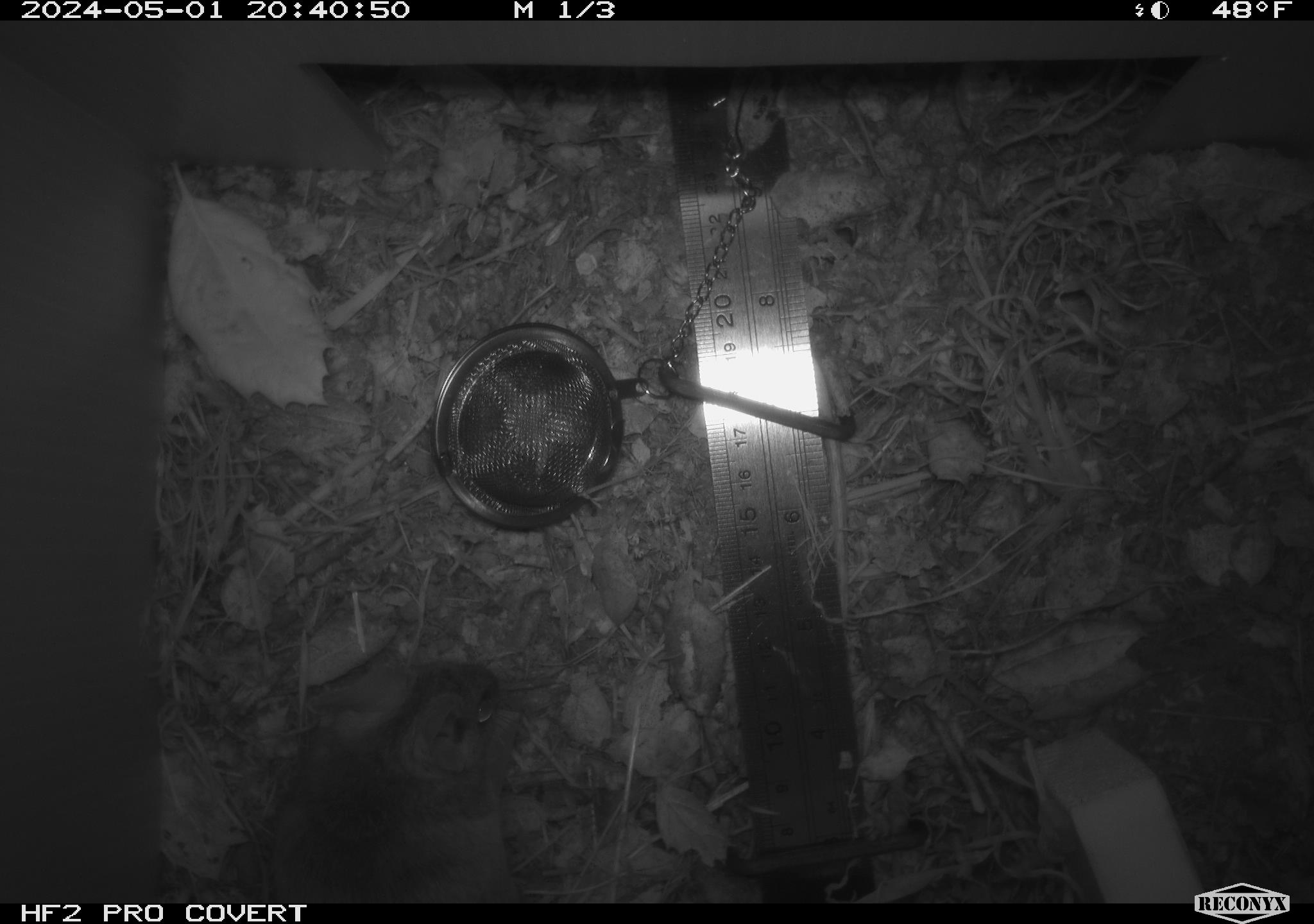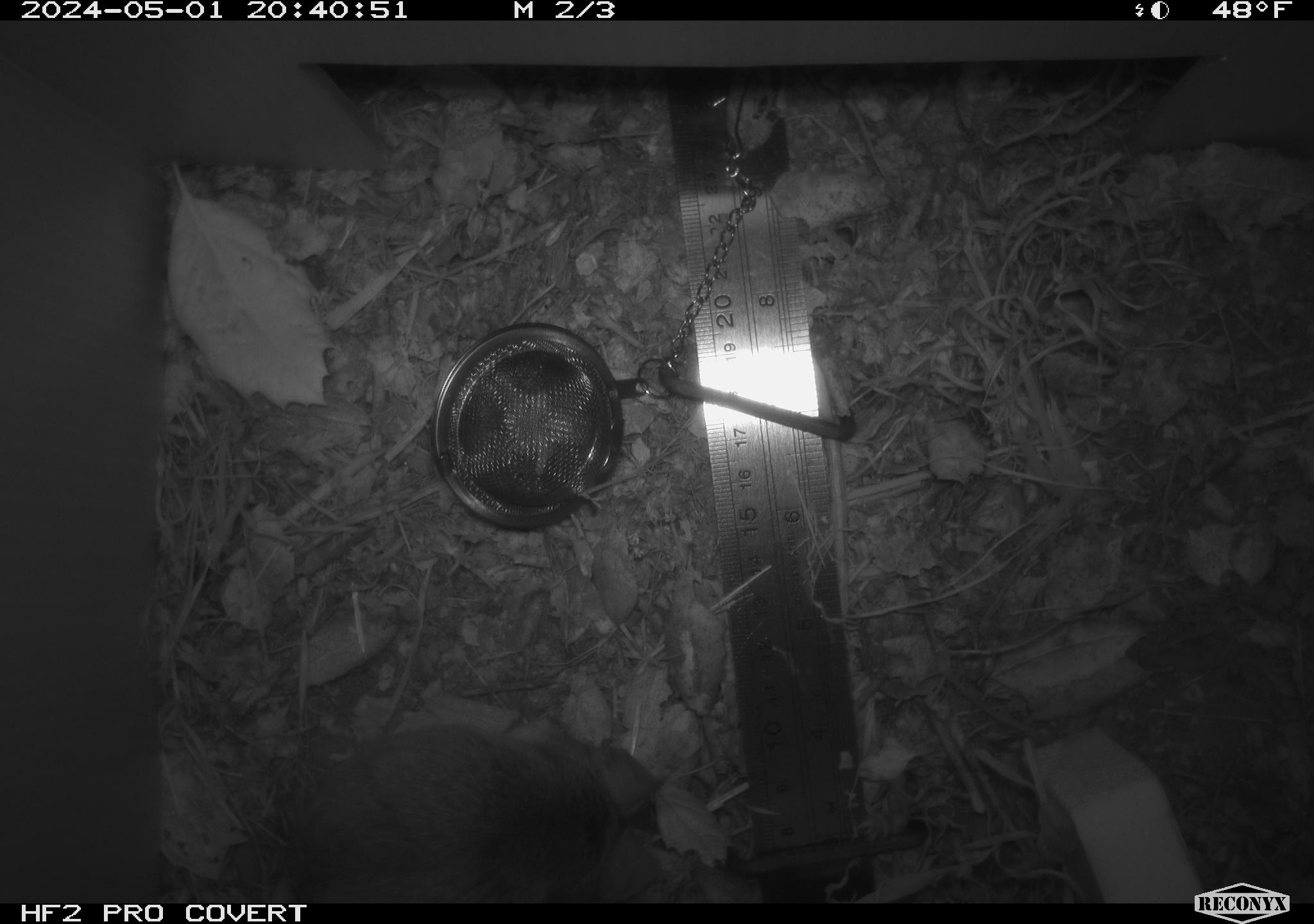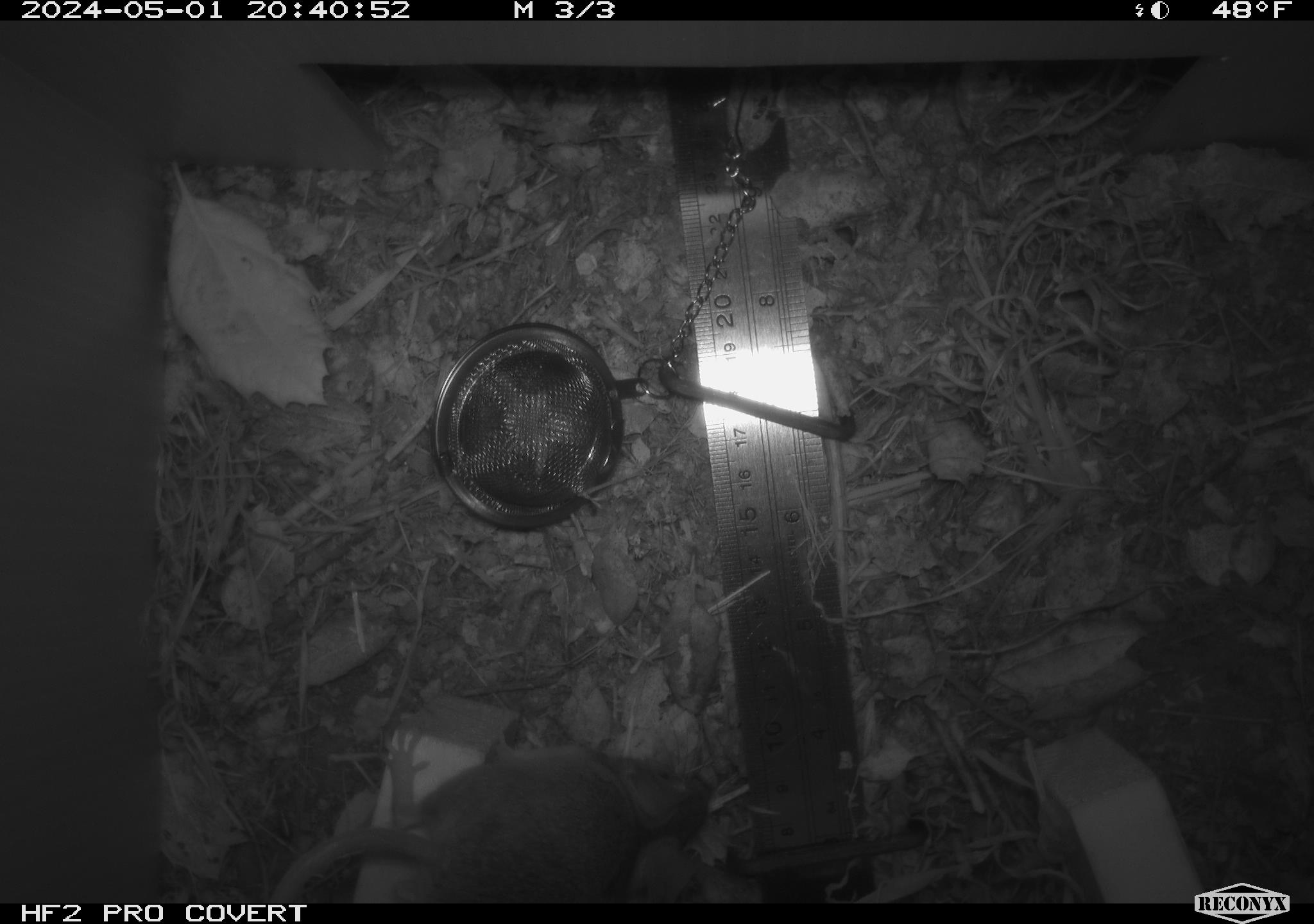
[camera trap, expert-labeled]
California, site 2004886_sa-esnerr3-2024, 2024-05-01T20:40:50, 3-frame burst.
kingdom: Animalia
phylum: Chordata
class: Mammalia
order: Rodentia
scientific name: Rodentia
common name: rodent